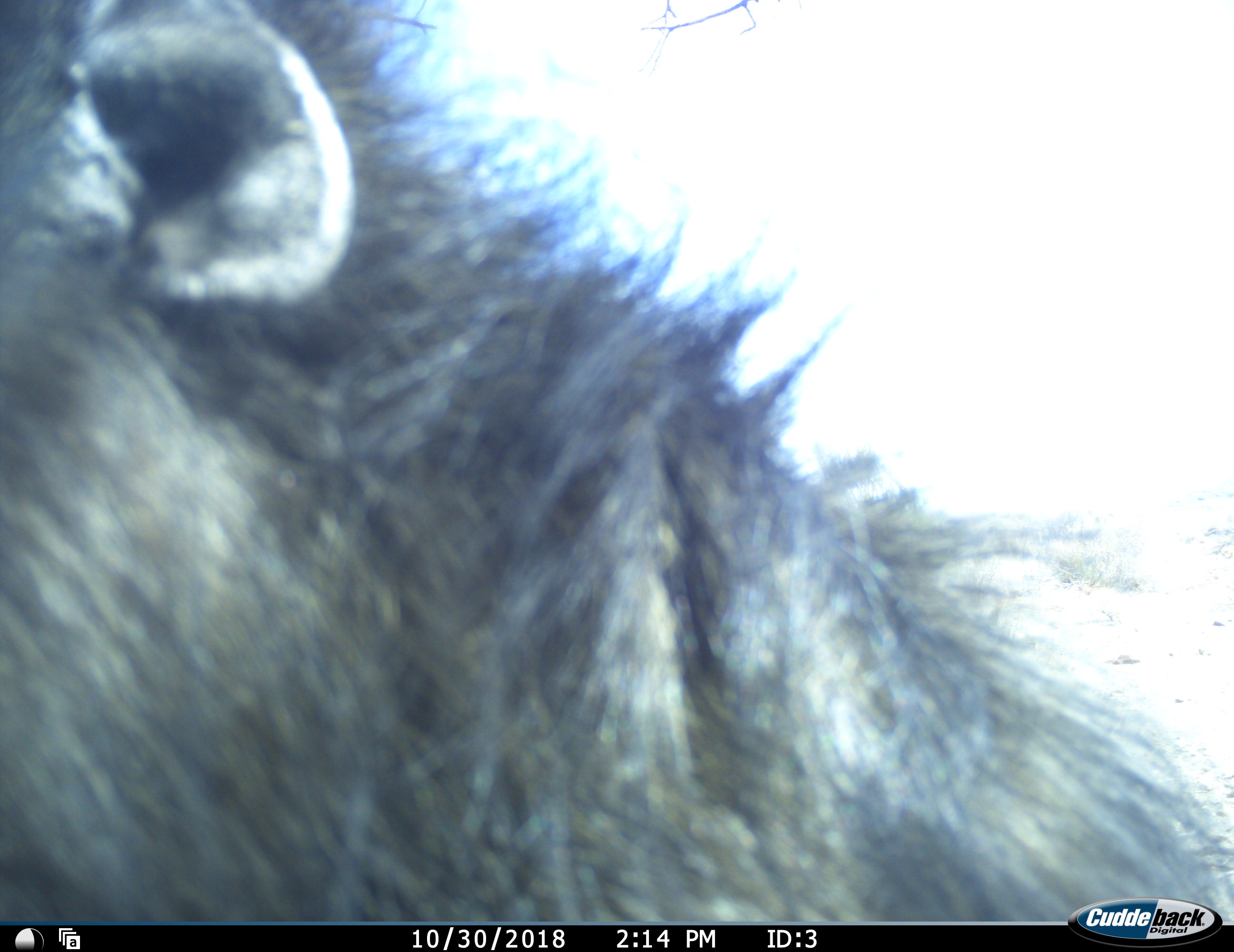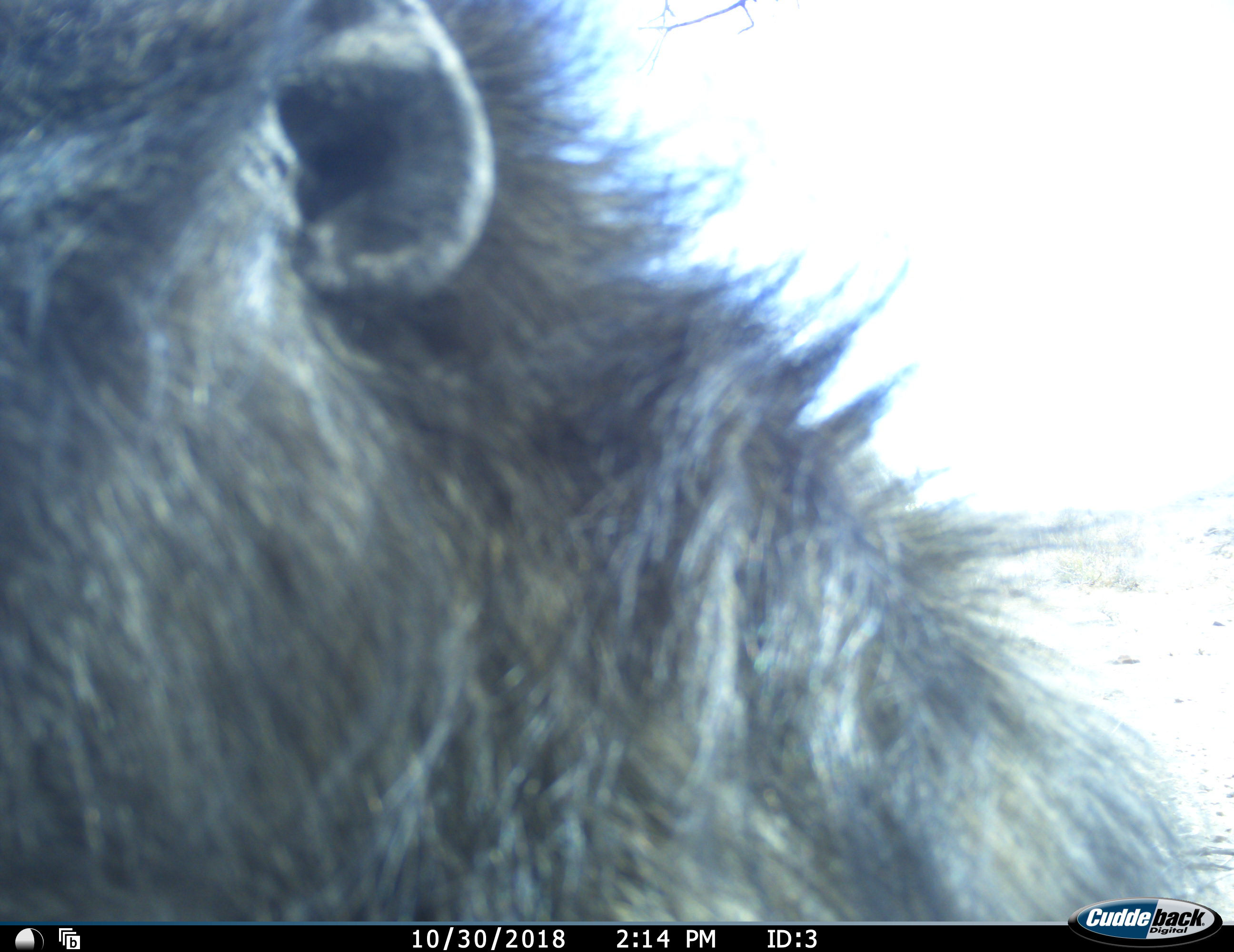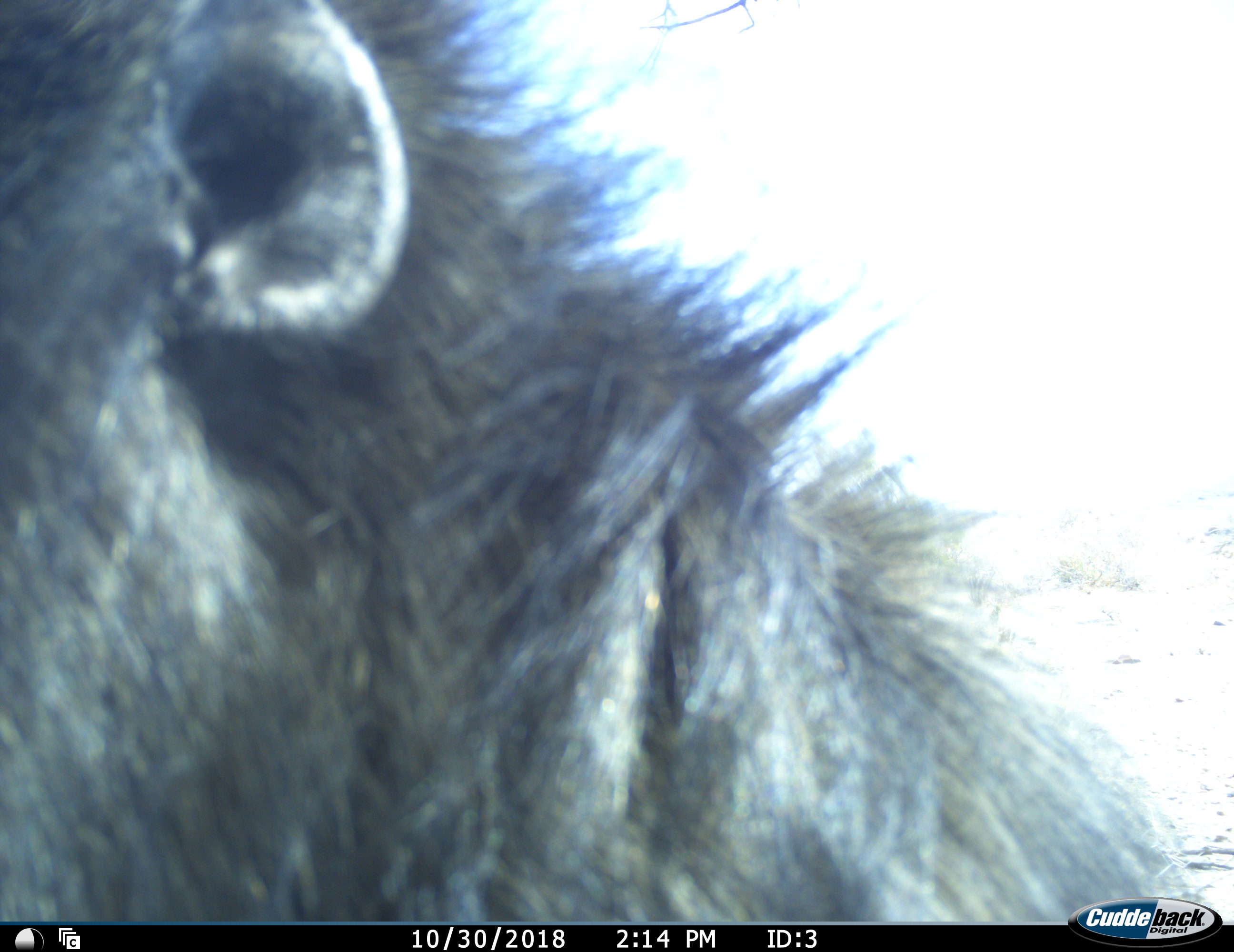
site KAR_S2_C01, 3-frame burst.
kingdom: Animalia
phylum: Chordata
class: Mammalia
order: Primates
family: Cercopithecidae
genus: Papio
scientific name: Papio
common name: baboon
Baboon (Papio), count 1. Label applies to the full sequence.